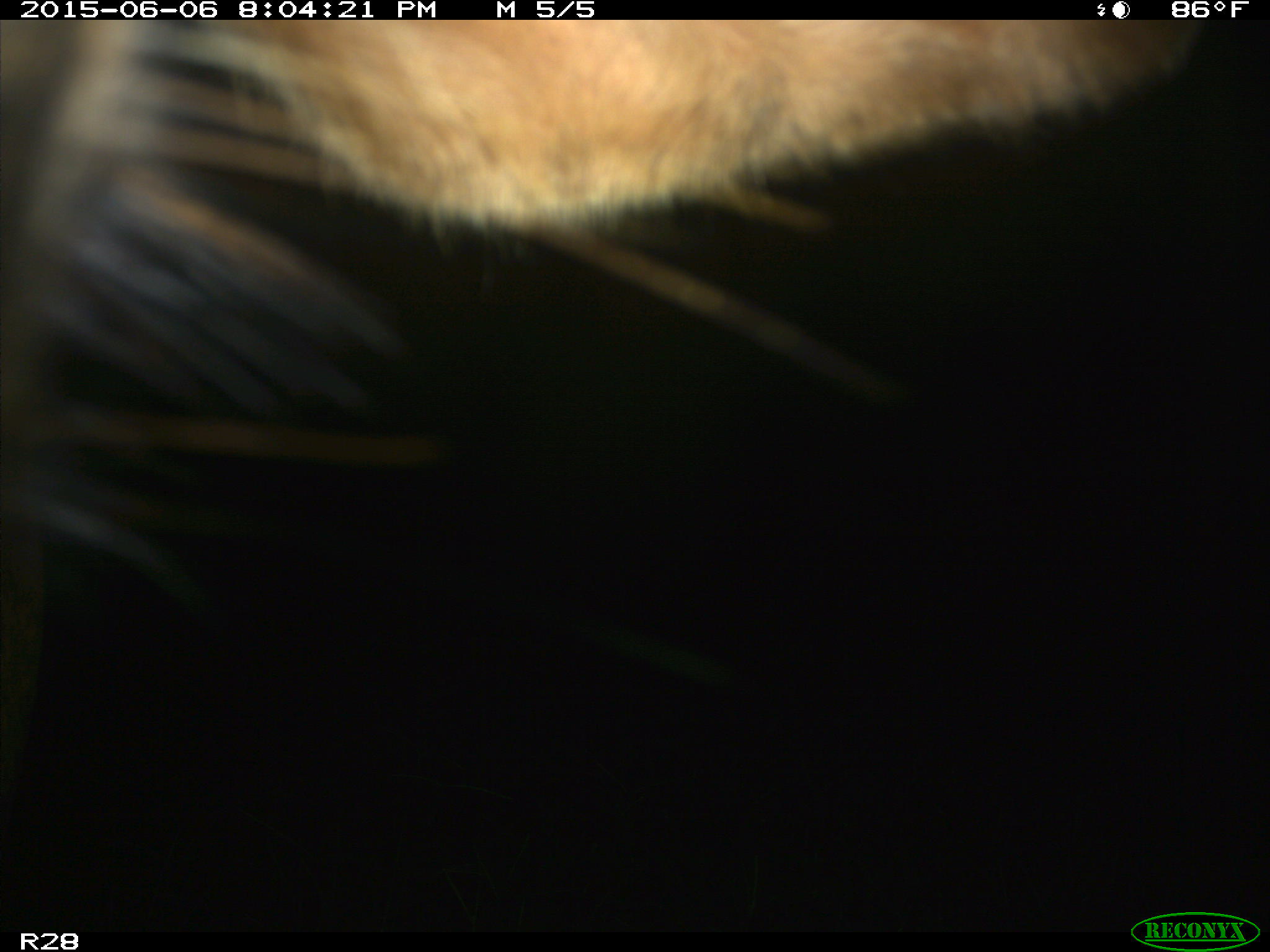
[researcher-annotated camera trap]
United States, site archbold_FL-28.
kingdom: Animalia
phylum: Chordata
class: Mammalia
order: Artiodactyla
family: Bovidae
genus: Bos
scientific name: Bos taurus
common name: domestic cow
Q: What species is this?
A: Bos taurus (domestic cow).